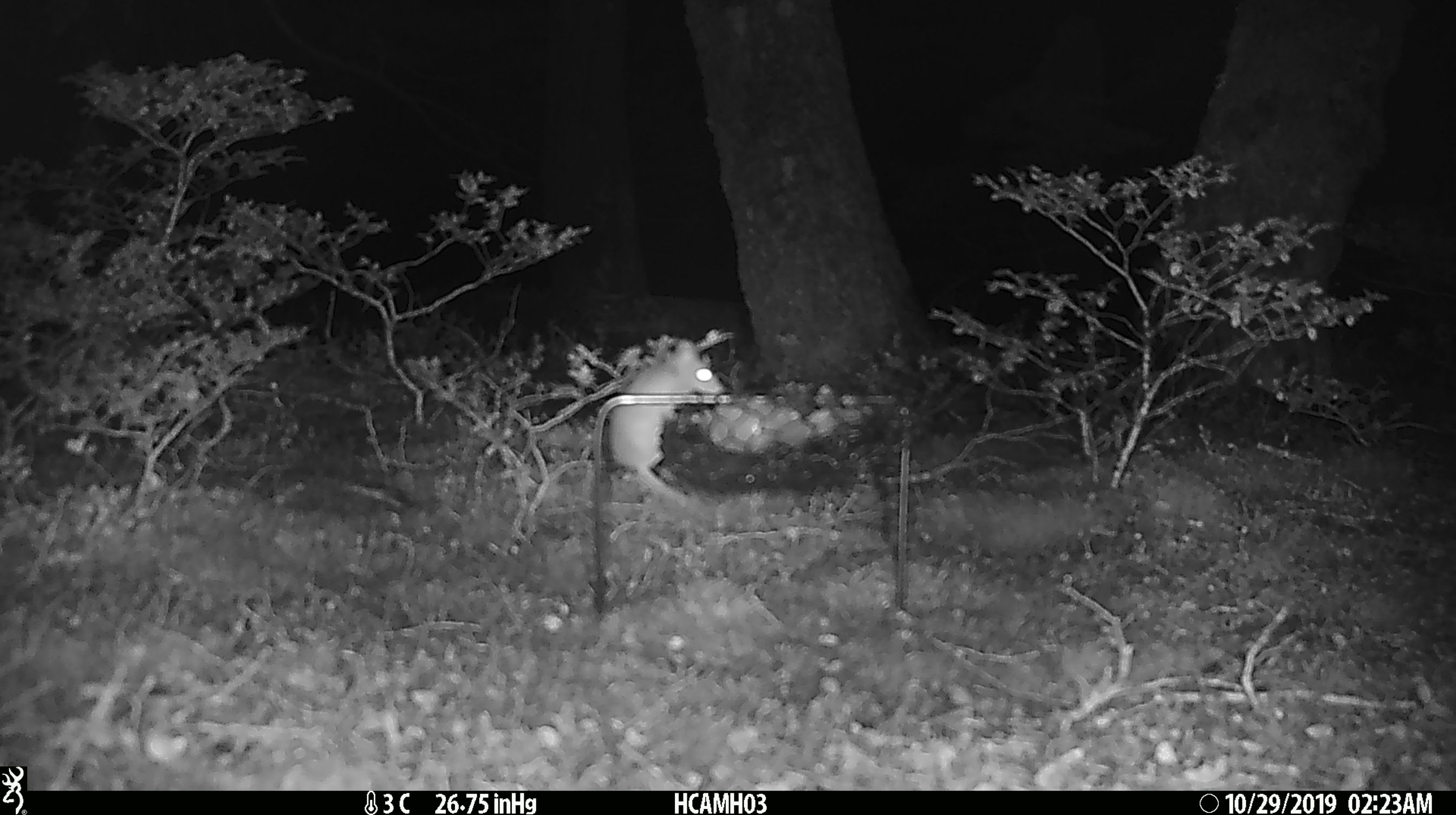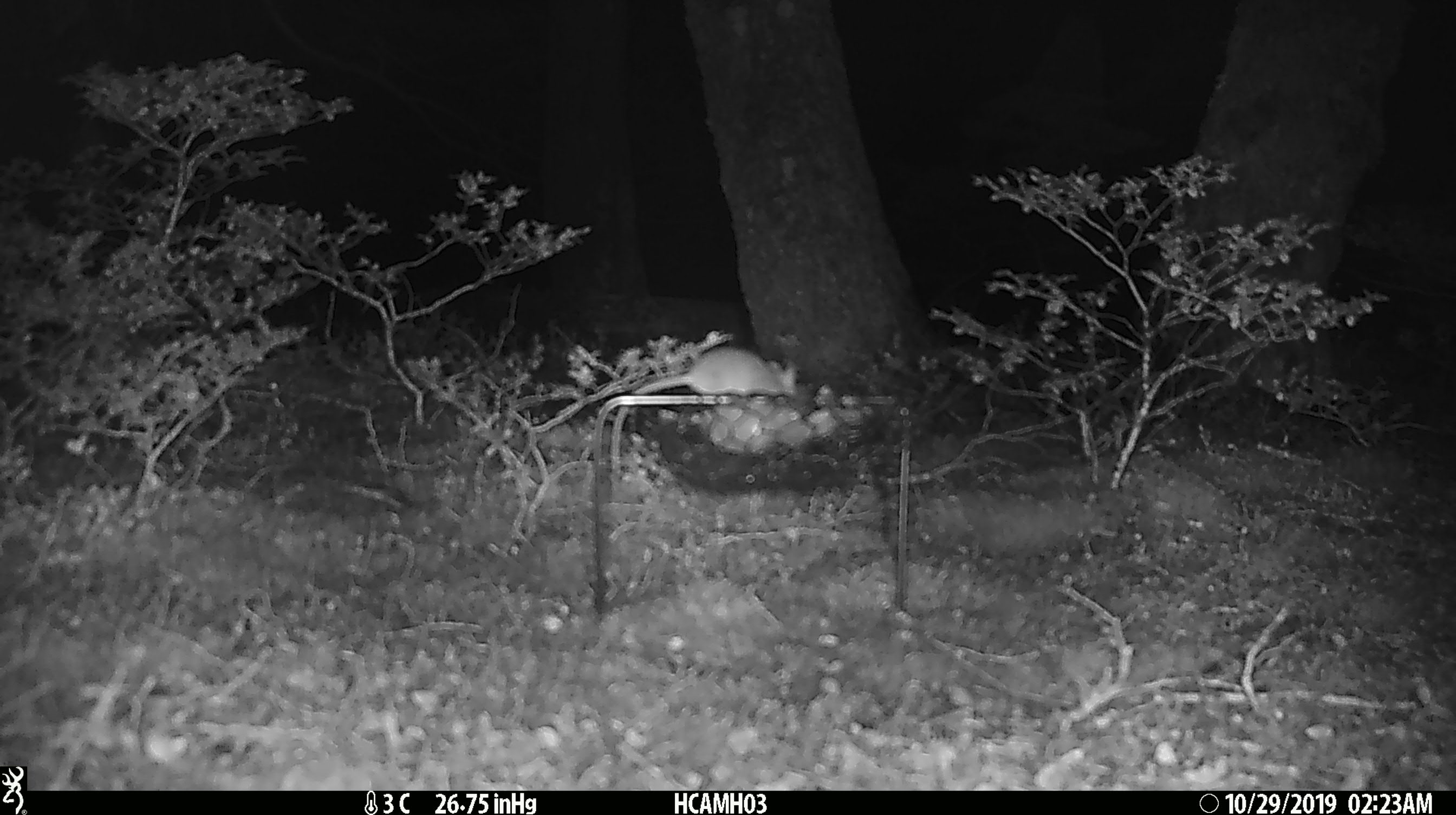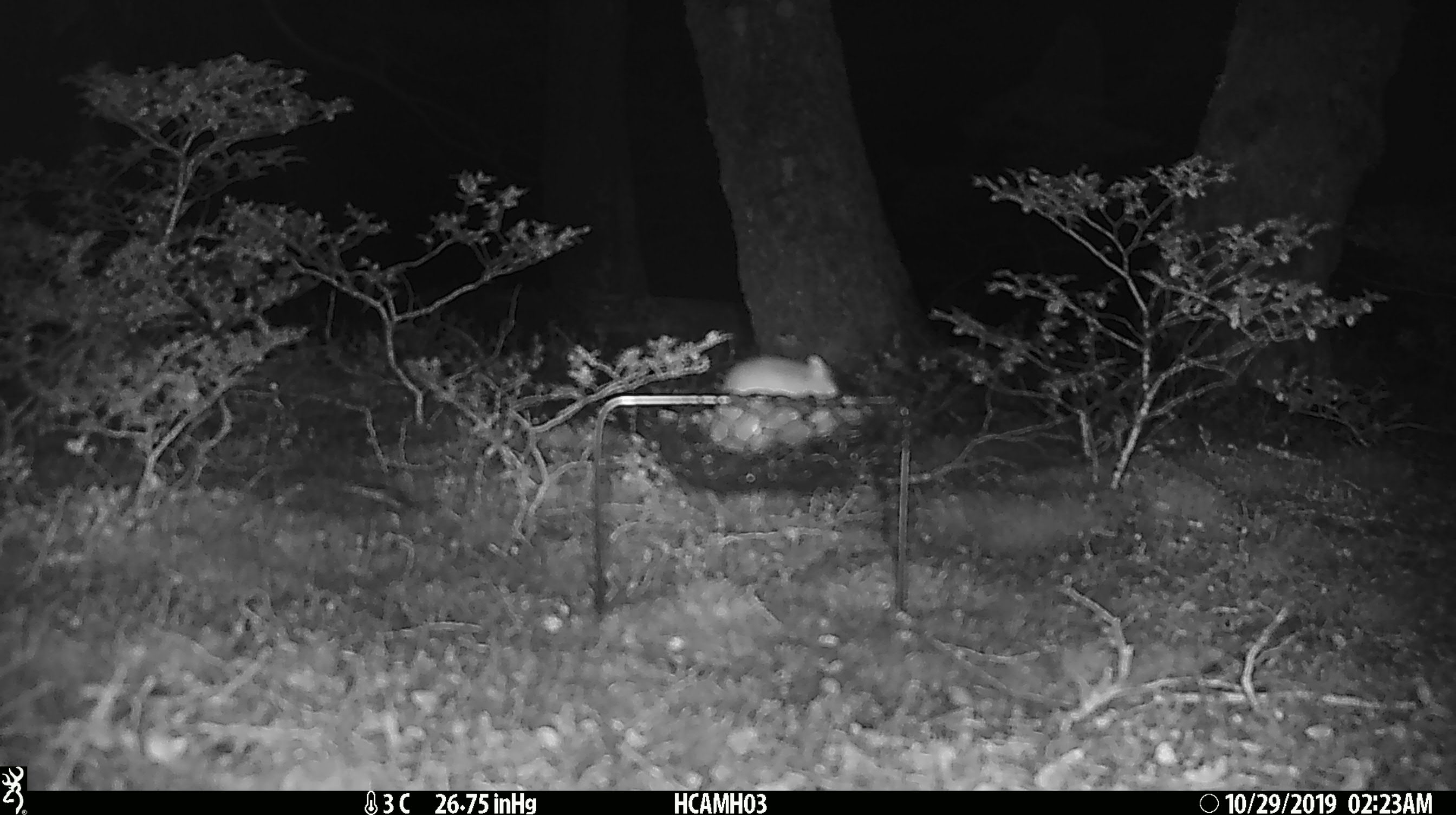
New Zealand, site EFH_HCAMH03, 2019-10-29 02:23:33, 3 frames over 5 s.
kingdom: Animalia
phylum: Chordata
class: Mammalia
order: Rodentia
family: Muridae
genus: Mus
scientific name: Mus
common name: mouse